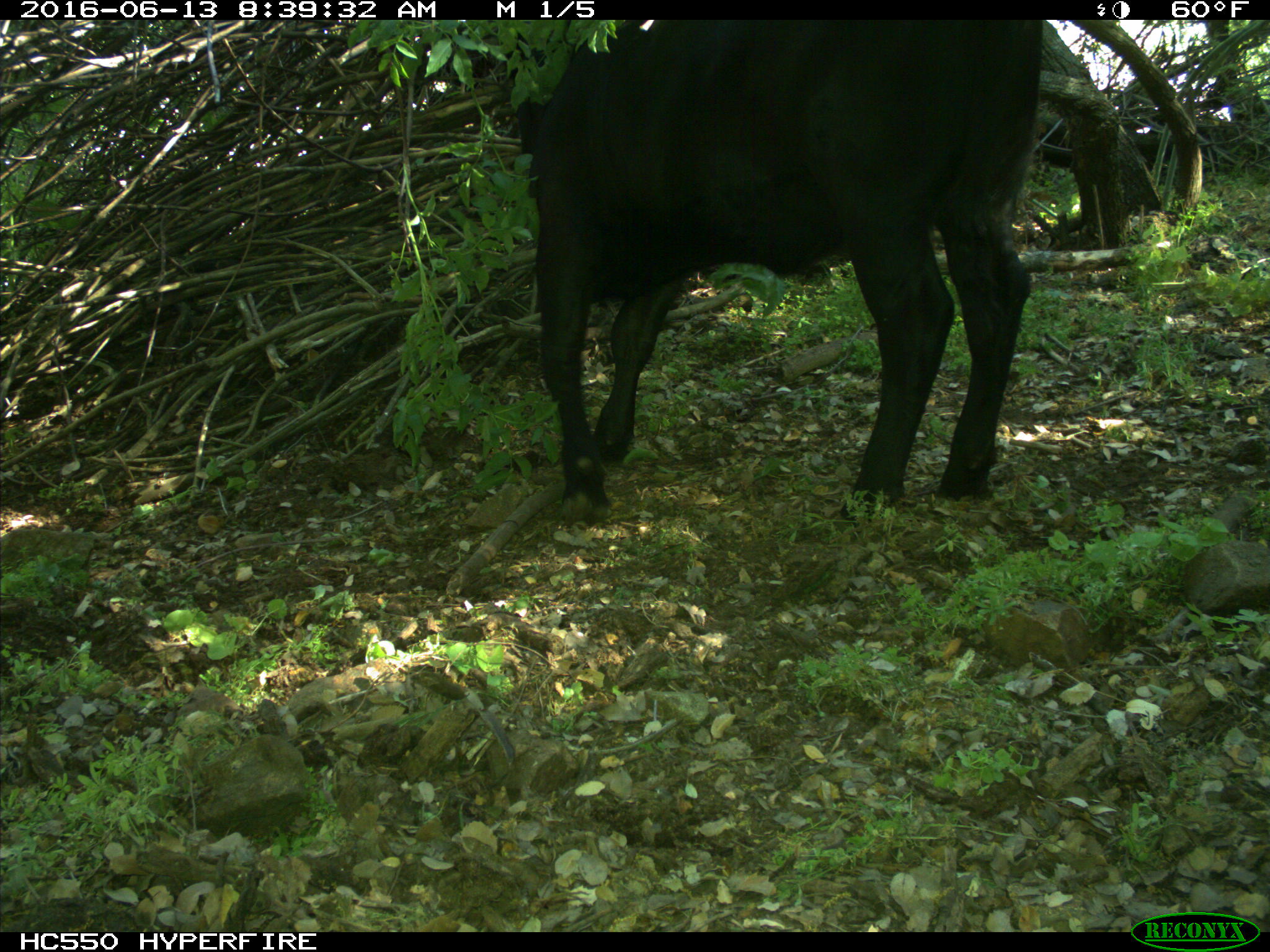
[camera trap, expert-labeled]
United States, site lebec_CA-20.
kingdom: Animalia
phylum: Chordata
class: Mammalia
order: Artiodactyla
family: Bovidae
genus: Bos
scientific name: Bos taurus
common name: domestic cow